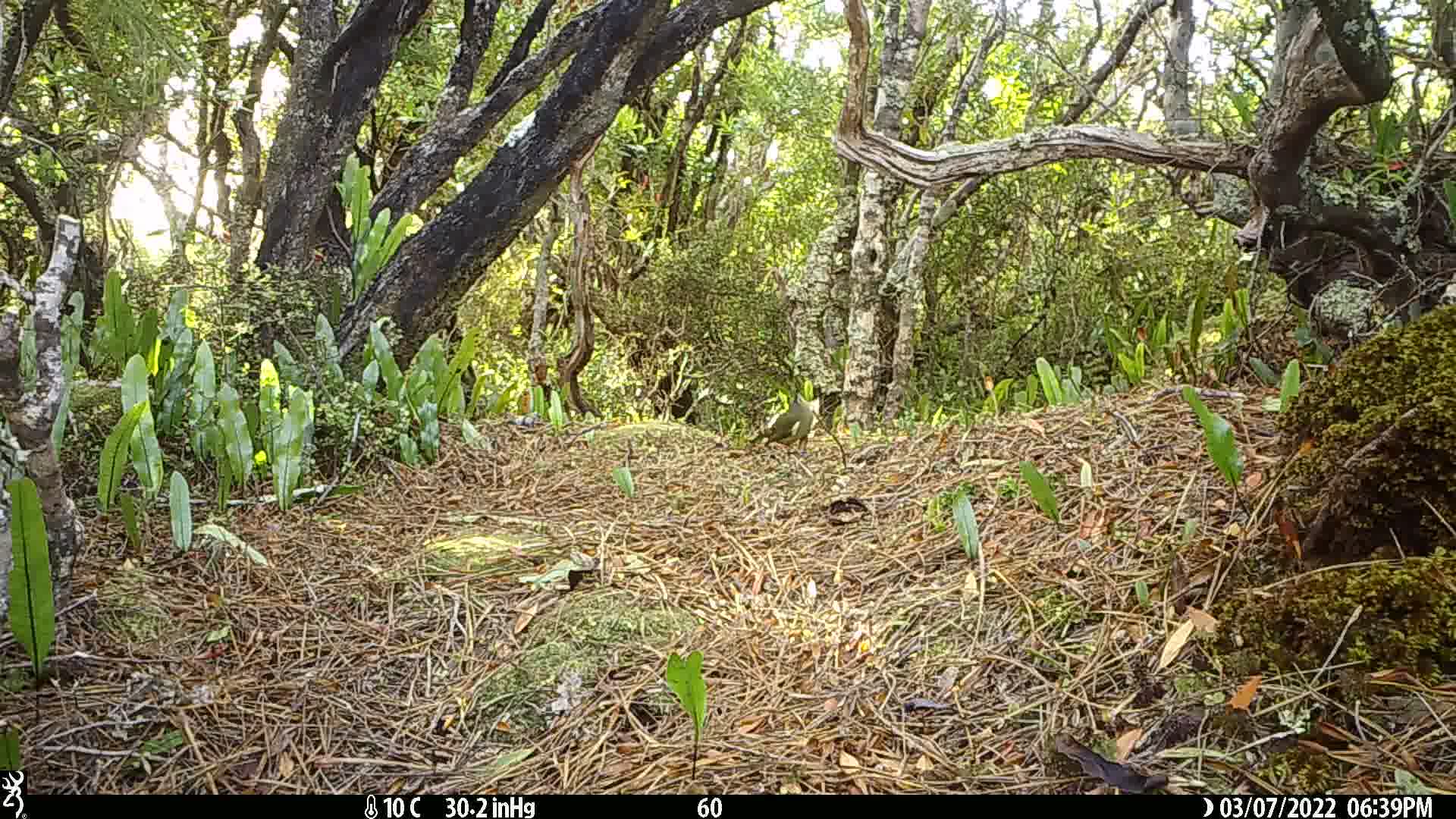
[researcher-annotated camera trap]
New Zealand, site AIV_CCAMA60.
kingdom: Animalia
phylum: Chordata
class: Aves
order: Passeriformes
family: Meliphagidae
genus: Anthornis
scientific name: Anthornis melanura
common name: new zealand bellbird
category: bellbird